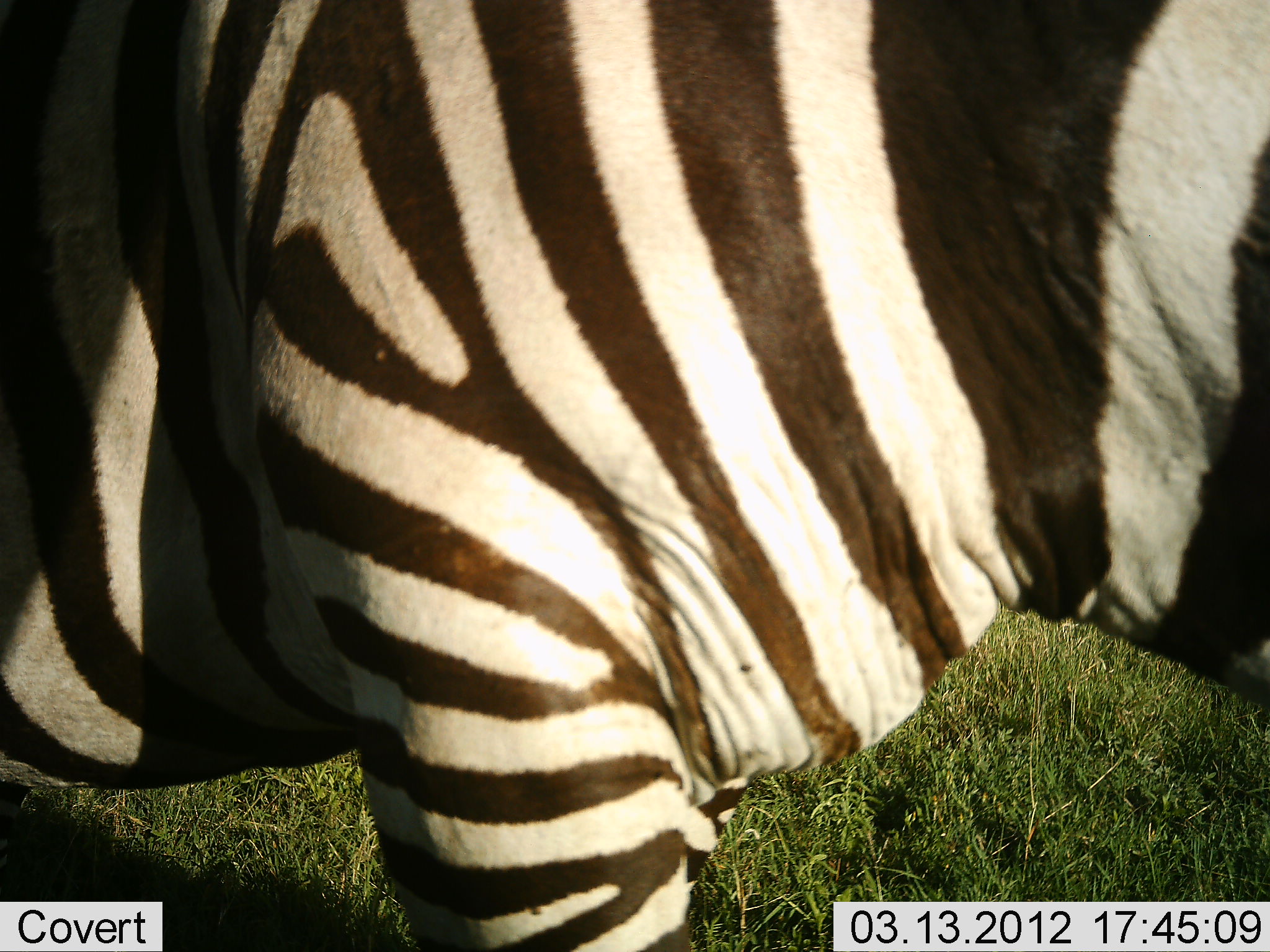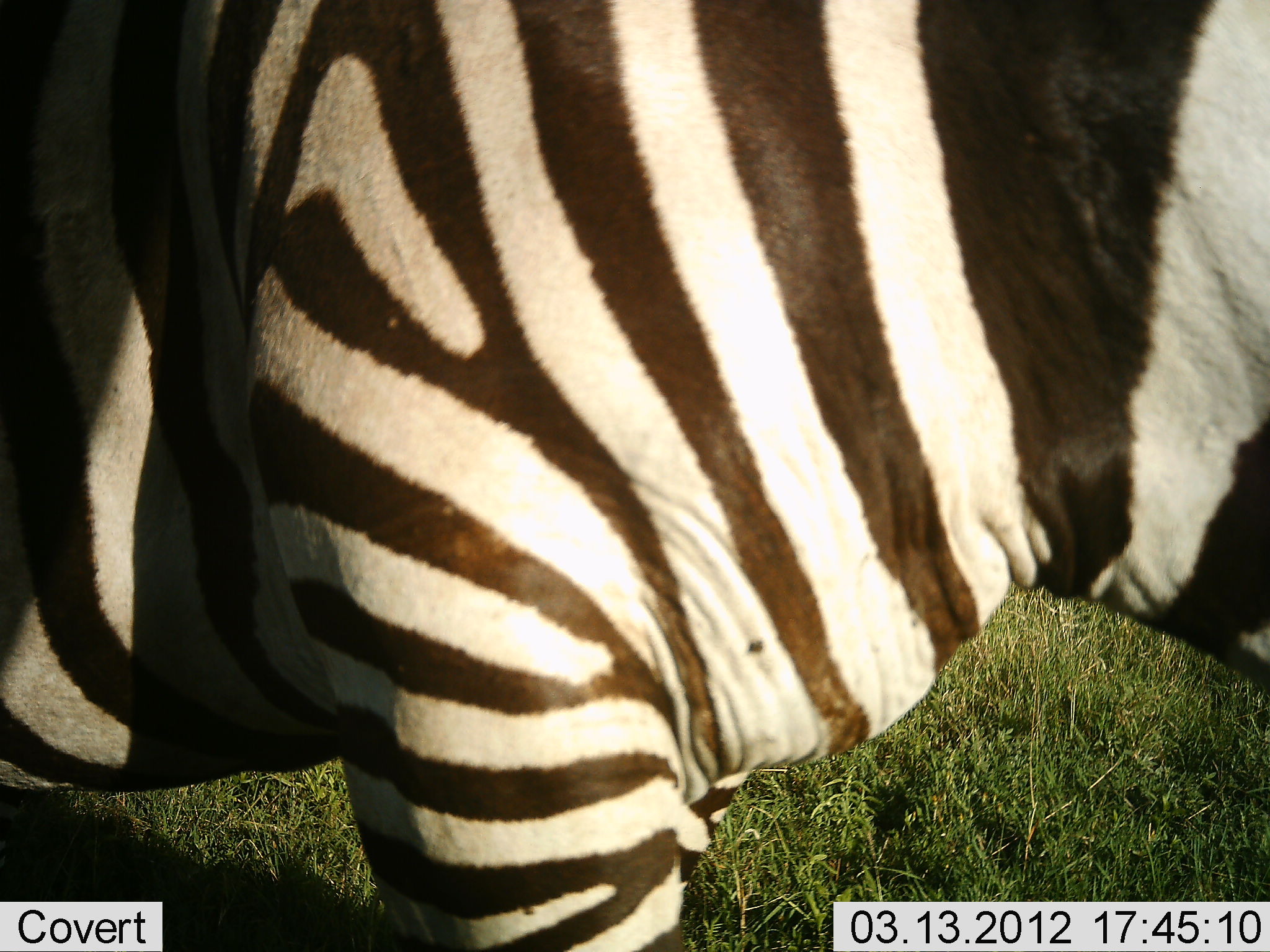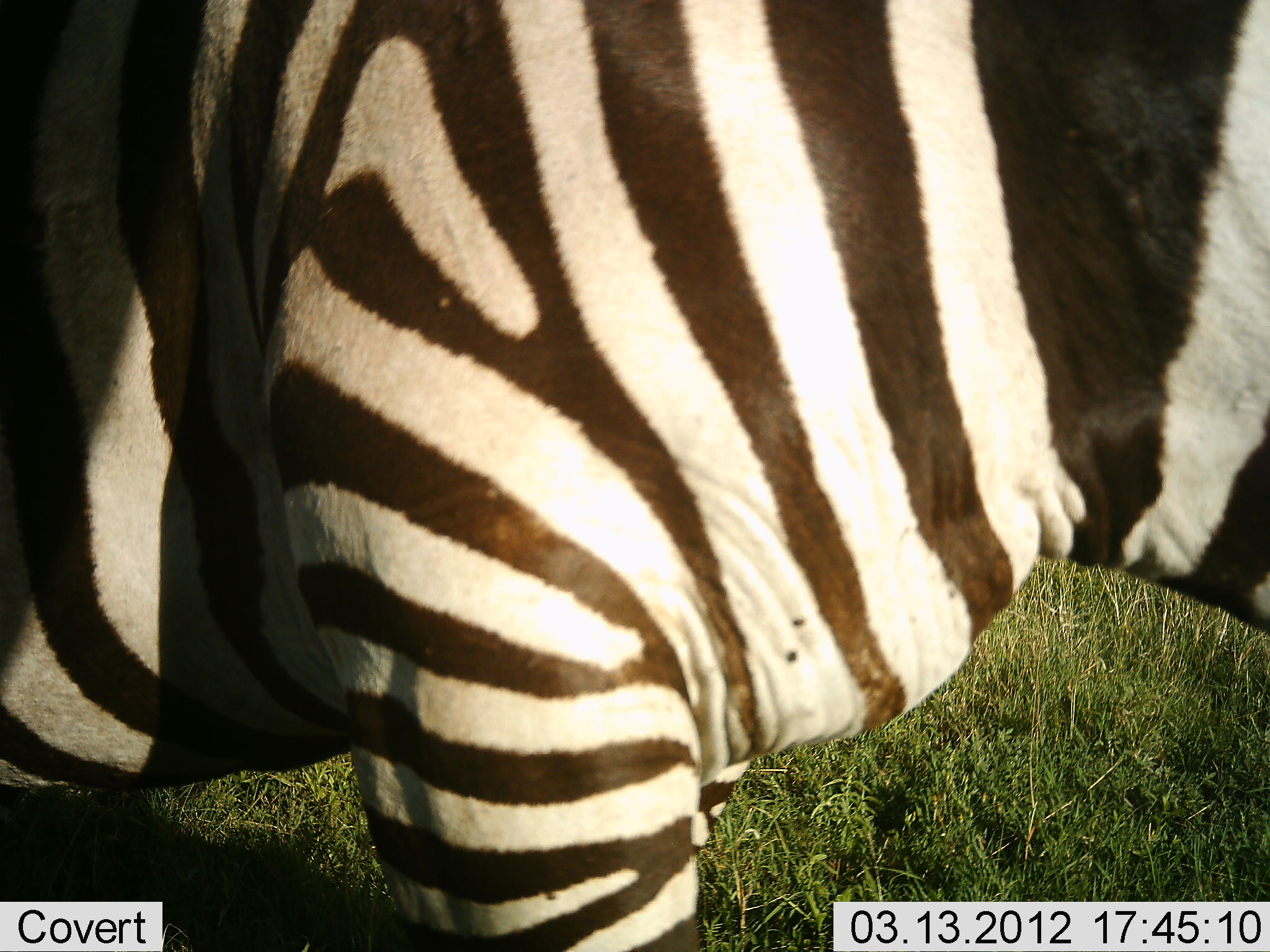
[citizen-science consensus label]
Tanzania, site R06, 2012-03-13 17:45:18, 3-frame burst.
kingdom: Animalia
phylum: Chordata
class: Mammalia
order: Perissodactyla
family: Equidae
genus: Equus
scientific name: Equus quagga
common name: plains zebra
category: zebra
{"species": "zebra (plains zebra) (Equus quagga)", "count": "1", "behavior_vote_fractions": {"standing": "84%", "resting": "4%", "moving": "0%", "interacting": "0%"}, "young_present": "0%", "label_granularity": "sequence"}